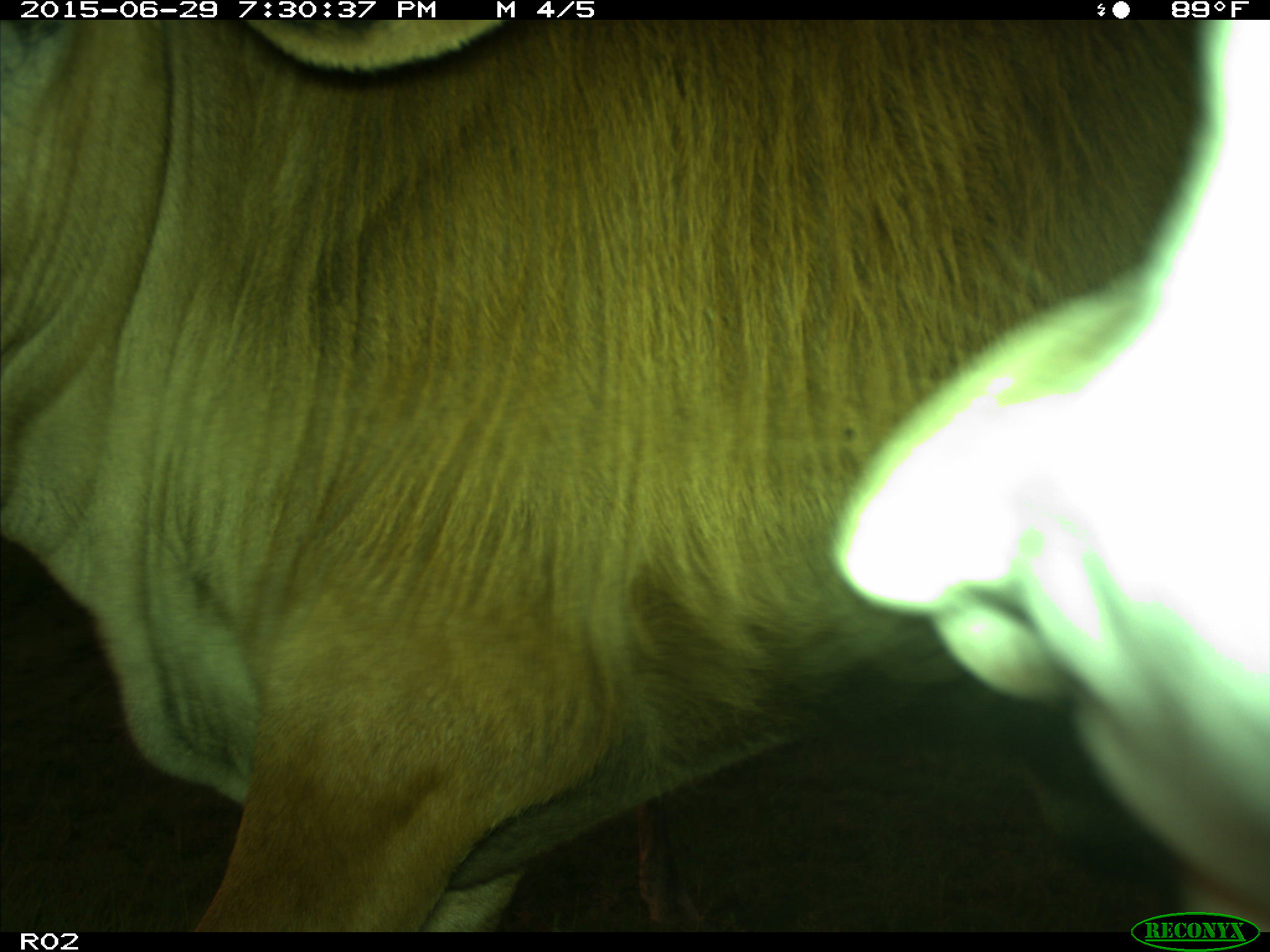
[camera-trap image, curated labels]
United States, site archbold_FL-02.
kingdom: Animalia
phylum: Chordata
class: Mammalia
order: Artiodactyla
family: Bovidae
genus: Bos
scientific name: Bos taurus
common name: domestic cow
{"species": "Bos taurus (domestic cow)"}